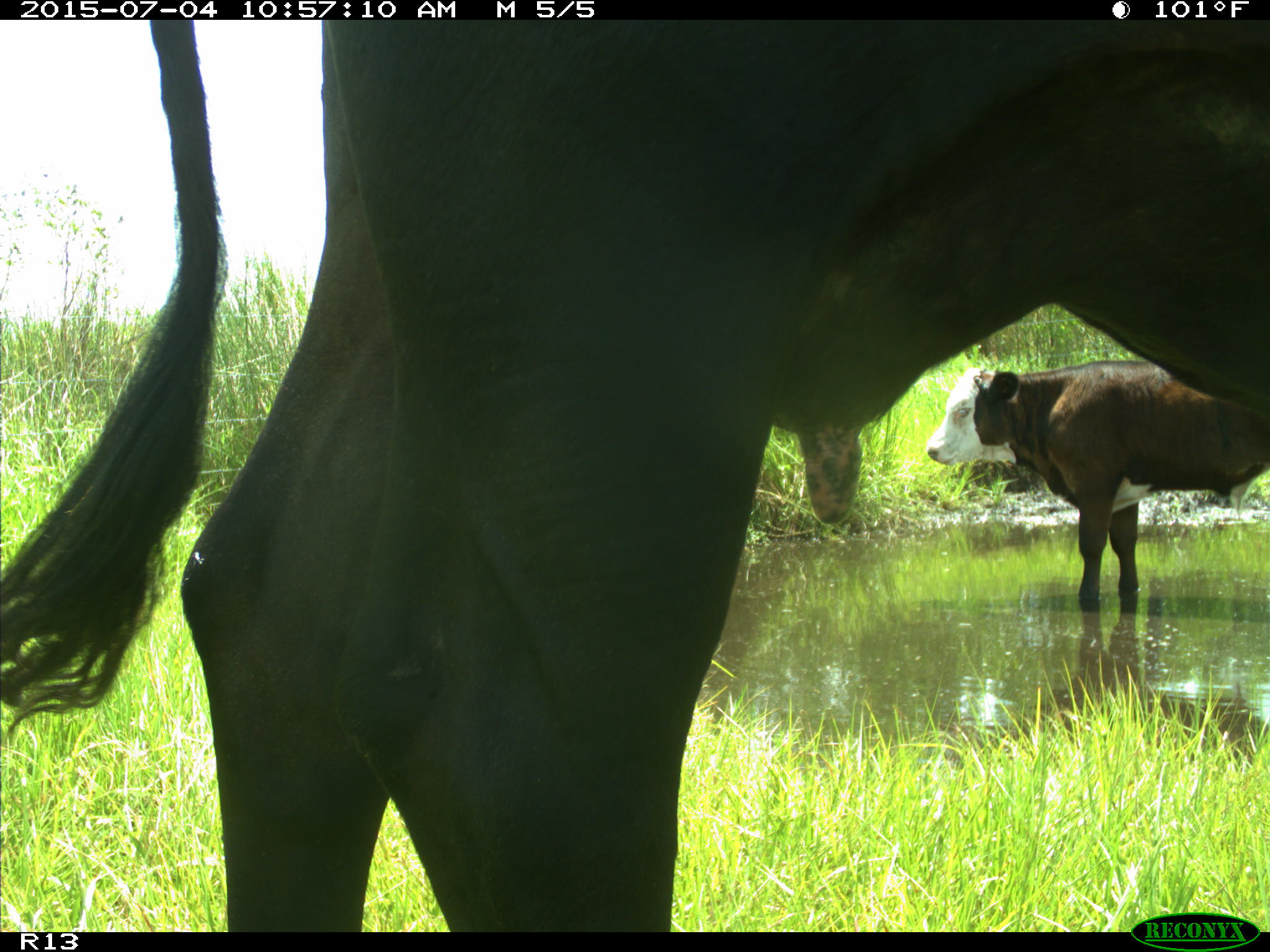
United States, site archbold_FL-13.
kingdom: Animalia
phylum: Chordata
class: Mammalia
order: Artiodactyla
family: Bovidae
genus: Bos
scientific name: Bos taurus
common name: domestic cow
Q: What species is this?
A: Bos taurus (domestic cow).